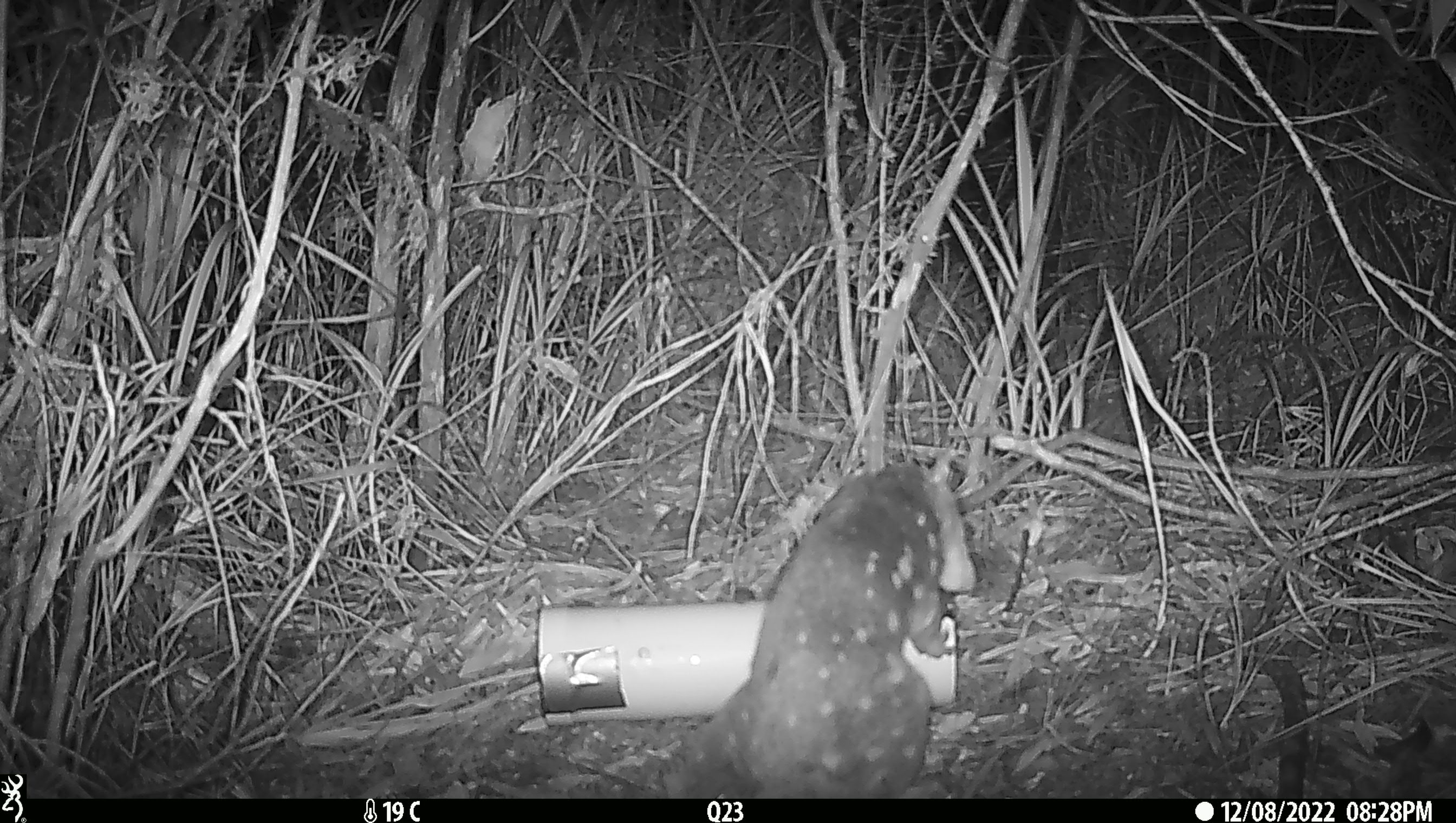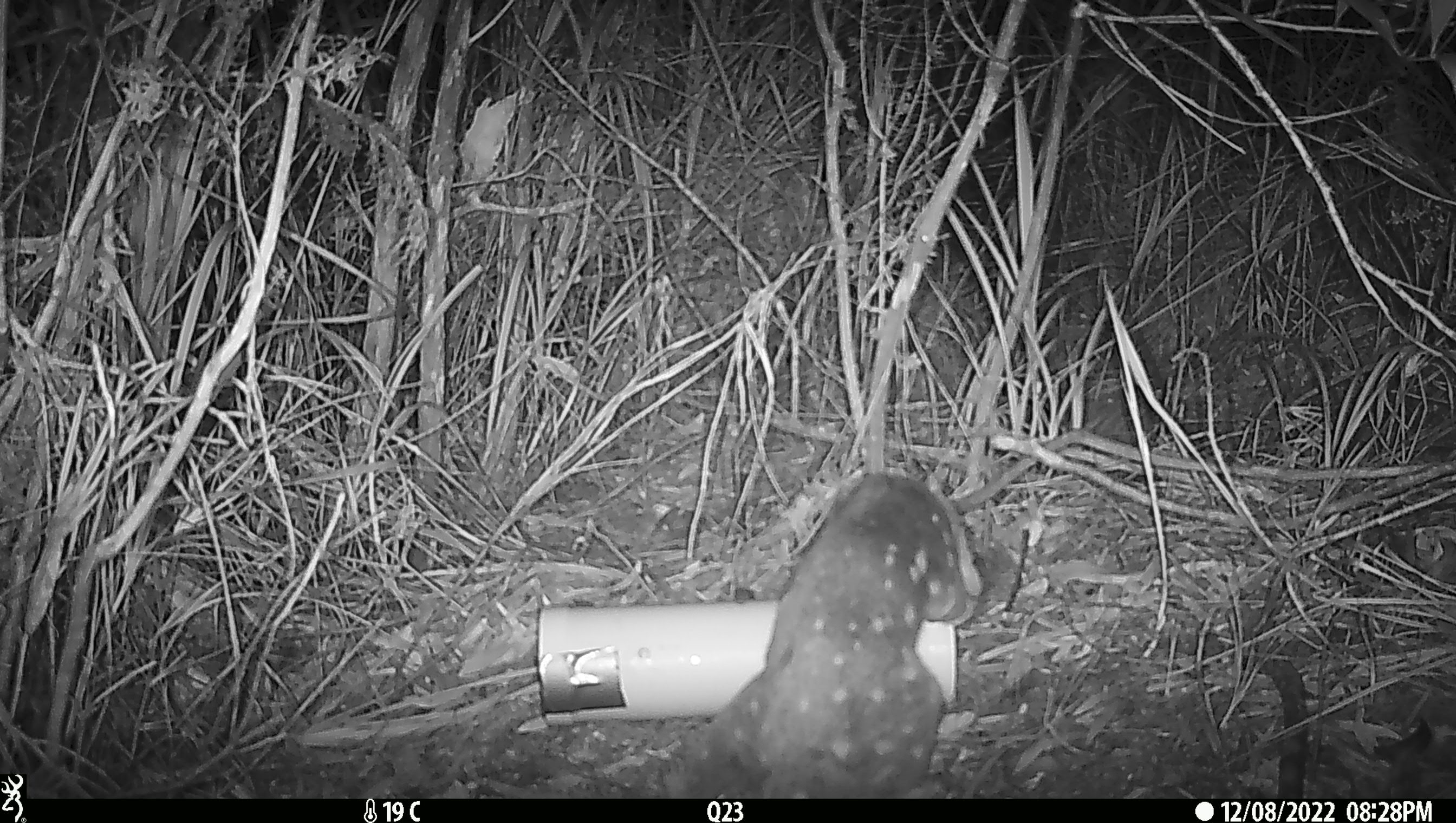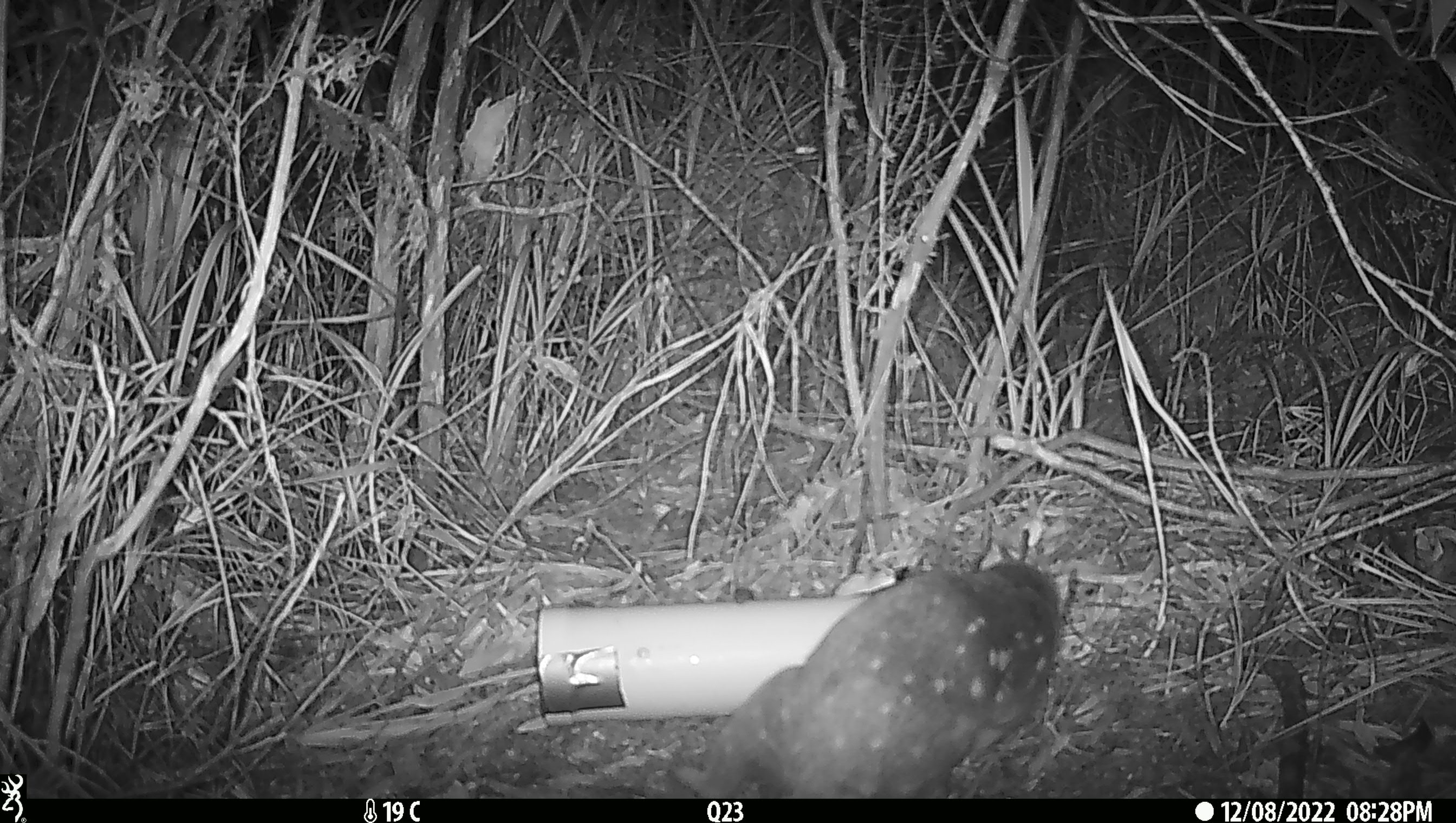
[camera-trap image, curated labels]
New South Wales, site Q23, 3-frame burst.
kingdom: Animalia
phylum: Chordata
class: Mammalia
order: Dasyuromorphia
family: Dasyuridae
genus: Dasyurus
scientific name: Dasyurus maculatus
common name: spotted-tailed quoll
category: quoll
Quoll (spotted-tailed quoll) (Dasyurus maculatus).